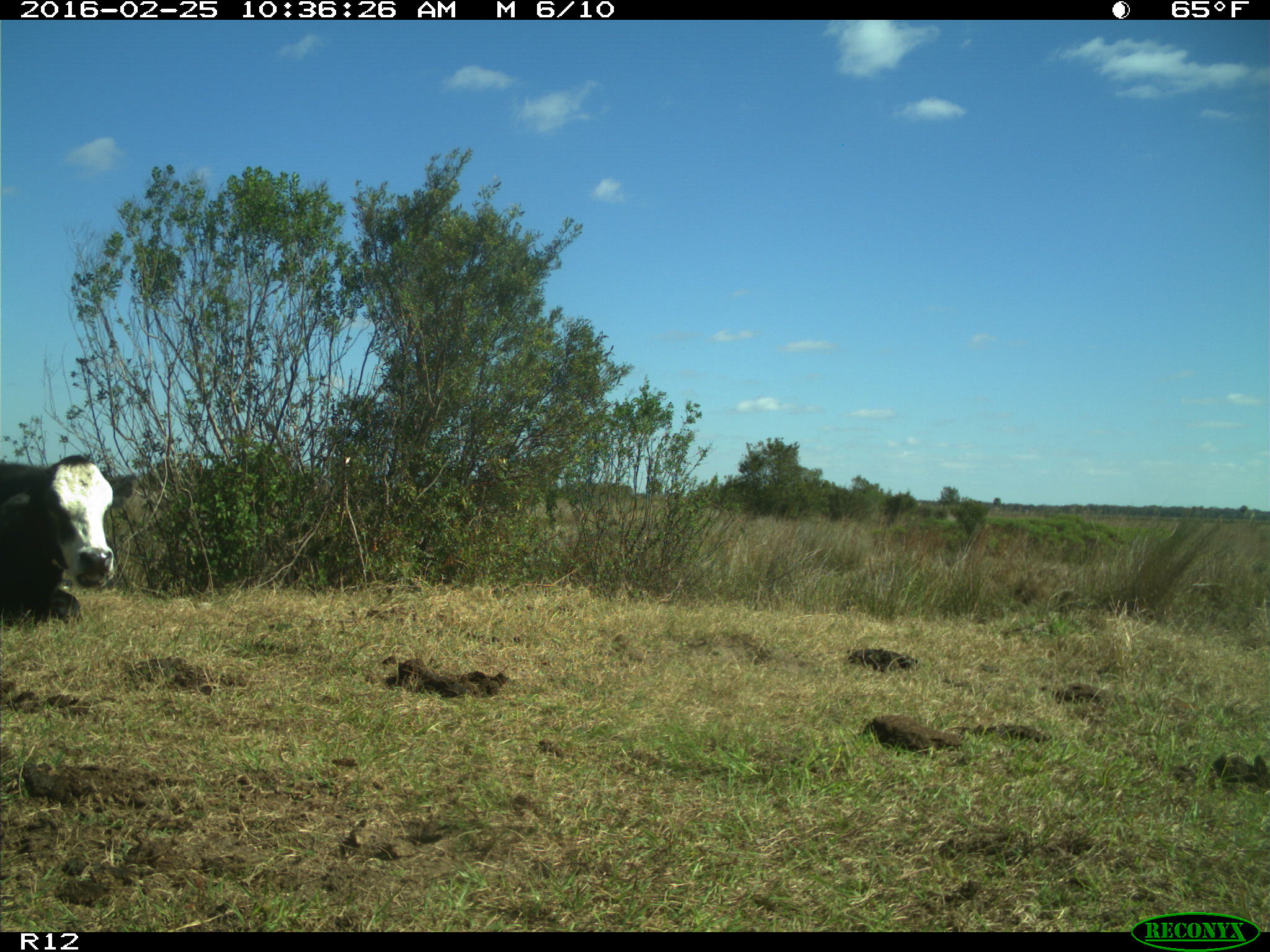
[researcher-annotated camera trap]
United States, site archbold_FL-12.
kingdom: Animalia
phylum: Chordata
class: Mammalia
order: Artiodactyla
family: Bovidae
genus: Bos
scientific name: Bos taurus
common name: domestic cow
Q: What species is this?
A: Bos taurus (domestic cow).